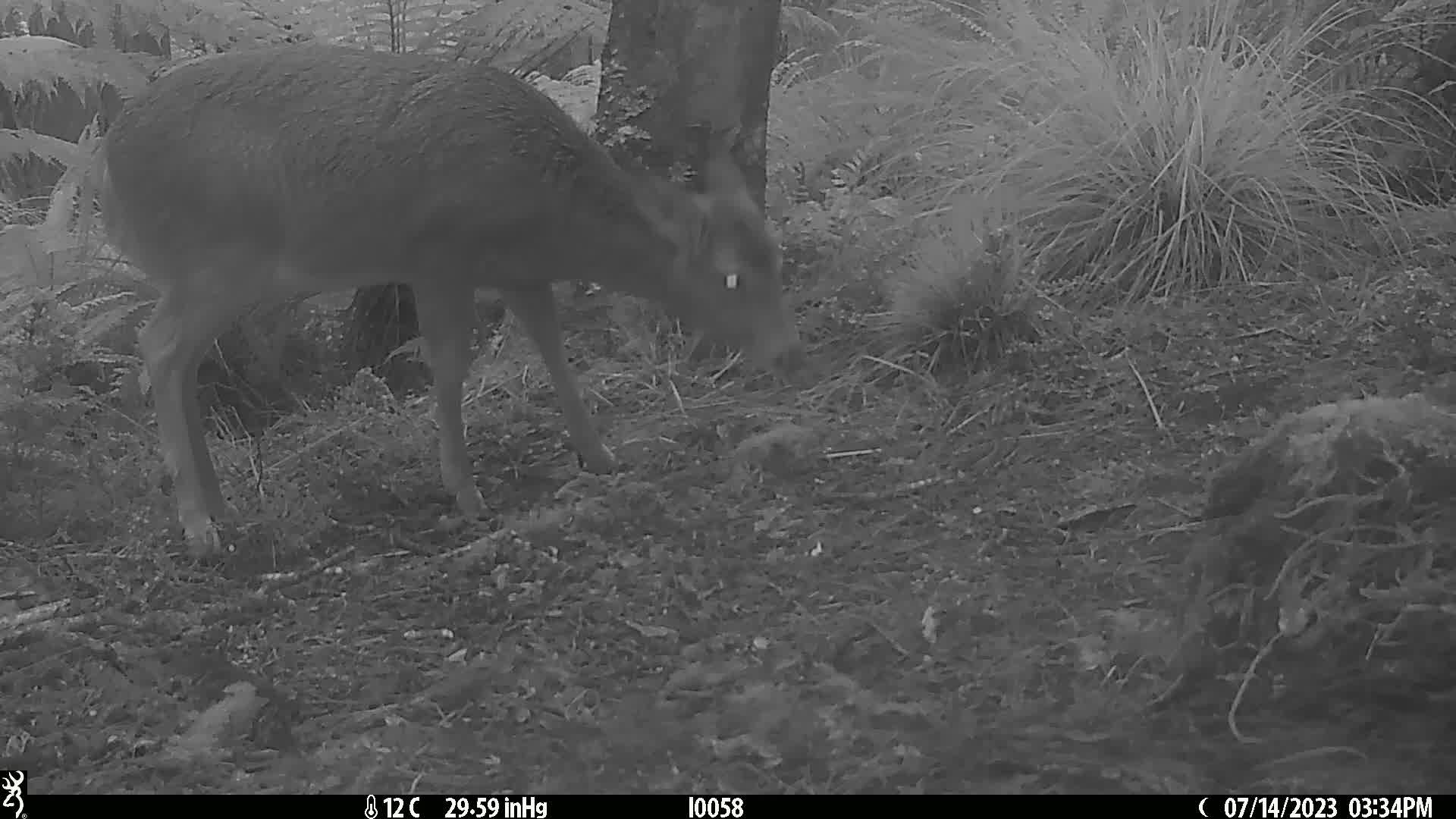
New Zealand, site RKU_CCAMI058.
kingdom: Animalia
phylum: Chordata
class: Mammalia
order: Artiodactyla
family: Cervidae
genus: Odocoileus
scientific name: Odocoileus virginianus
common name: white-tailed deer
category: white tailed deer